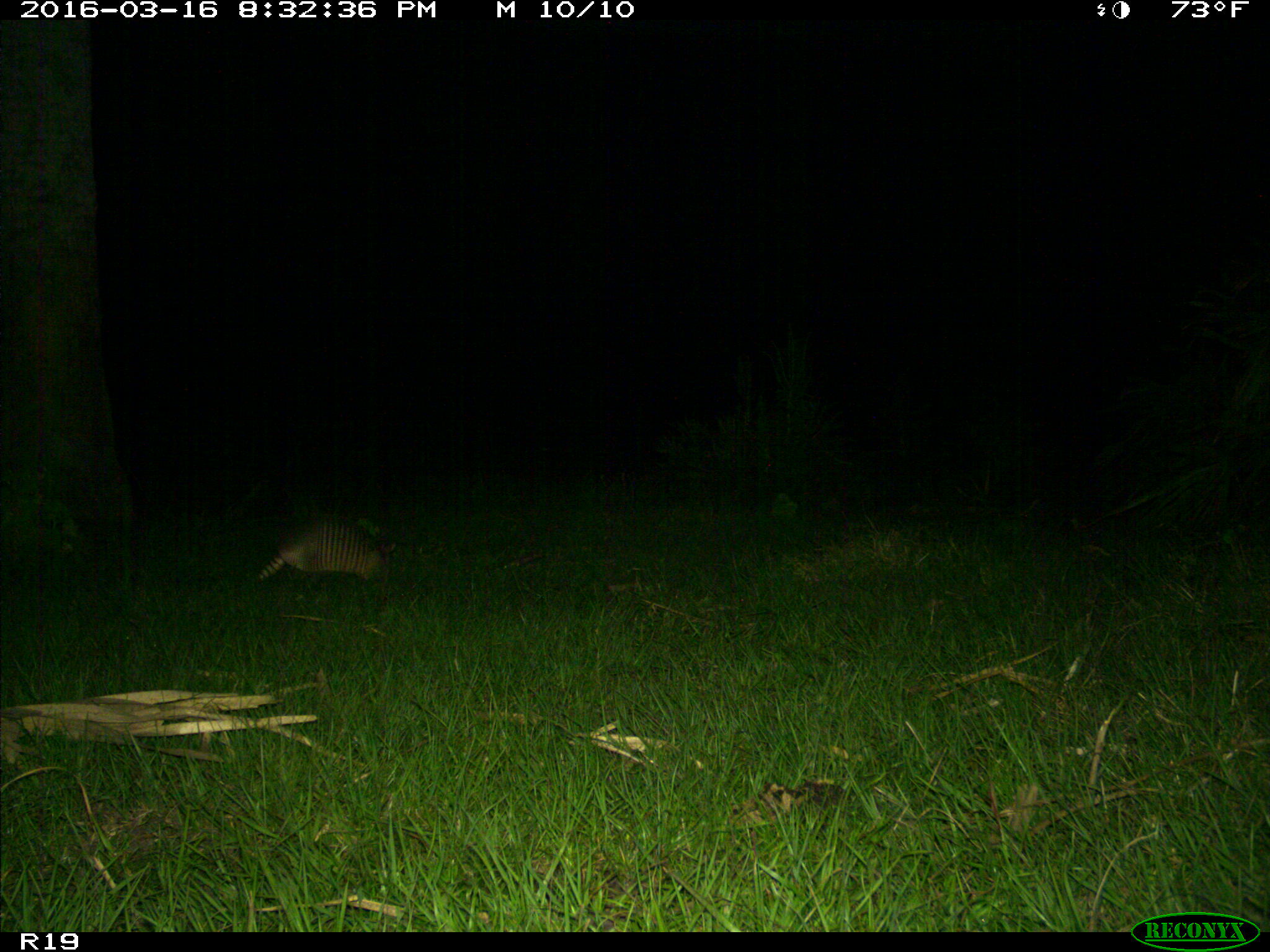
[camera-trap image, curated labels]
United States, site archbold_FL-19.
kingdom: Animalia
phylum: Chordata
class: Mammalia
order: Cingulata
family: Dasypodidae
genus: Dasypus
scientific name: Dasypus novemcinctus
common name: nine-banded armadillo